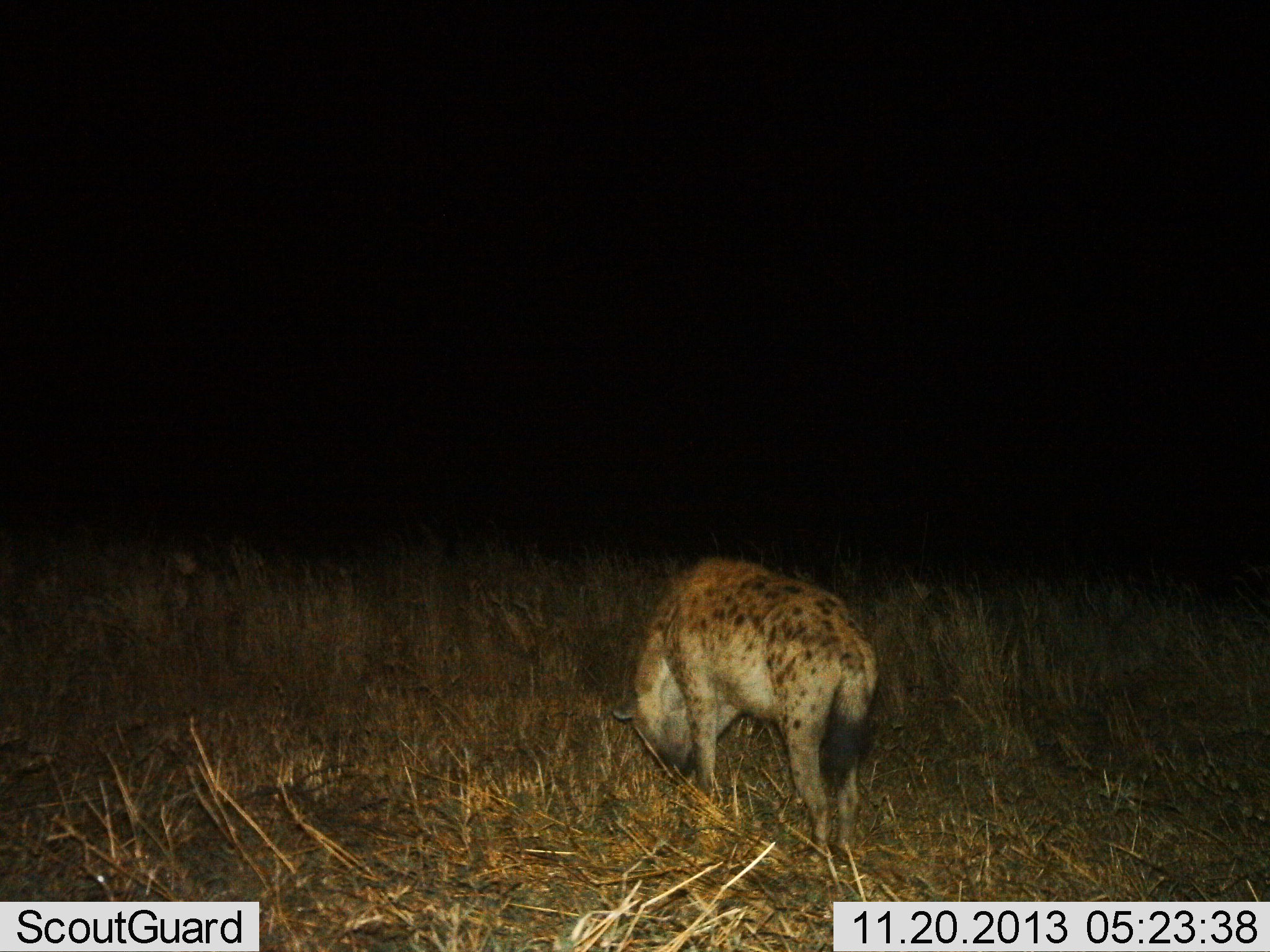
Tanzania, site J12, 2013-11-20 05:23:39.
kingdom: Animalia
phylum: Chordata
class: Mammalia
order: Carnivora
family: Hyaenidae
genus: Crocuta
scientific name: Crocuta crocuta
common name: spotted hyena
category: hyenaspotted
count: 1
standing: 70%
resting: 0%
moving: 20%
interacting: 0%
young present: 0%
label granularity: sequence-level